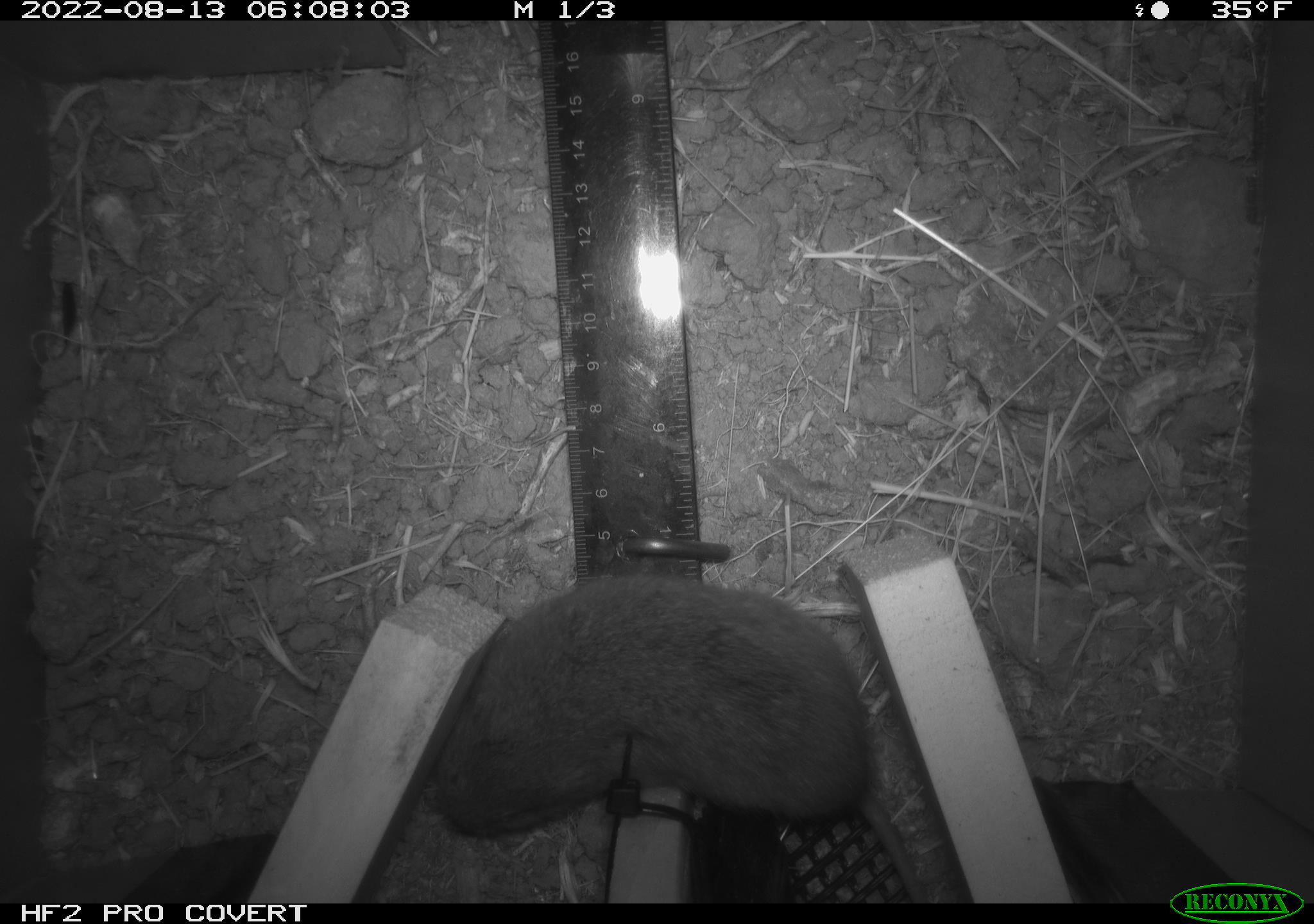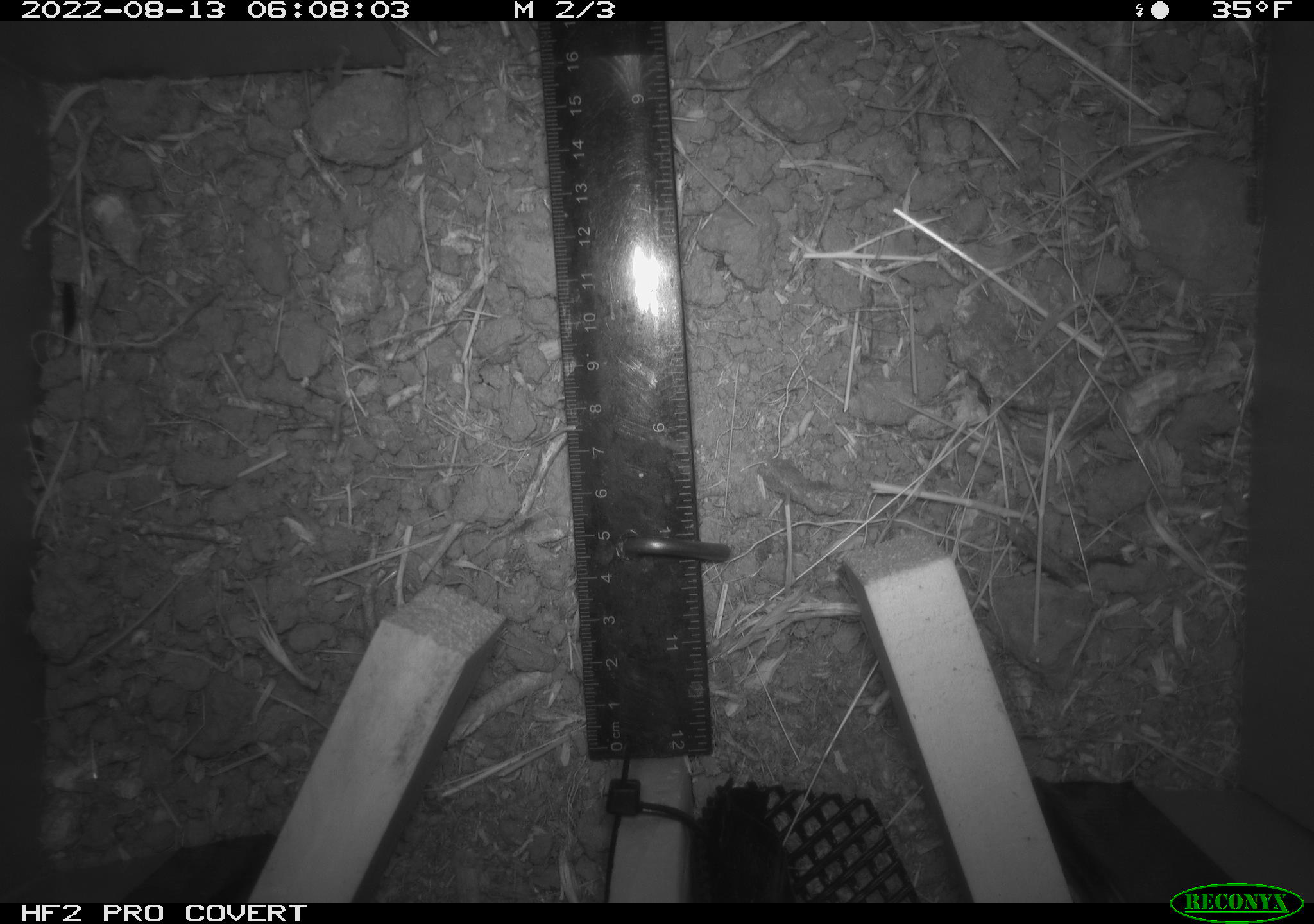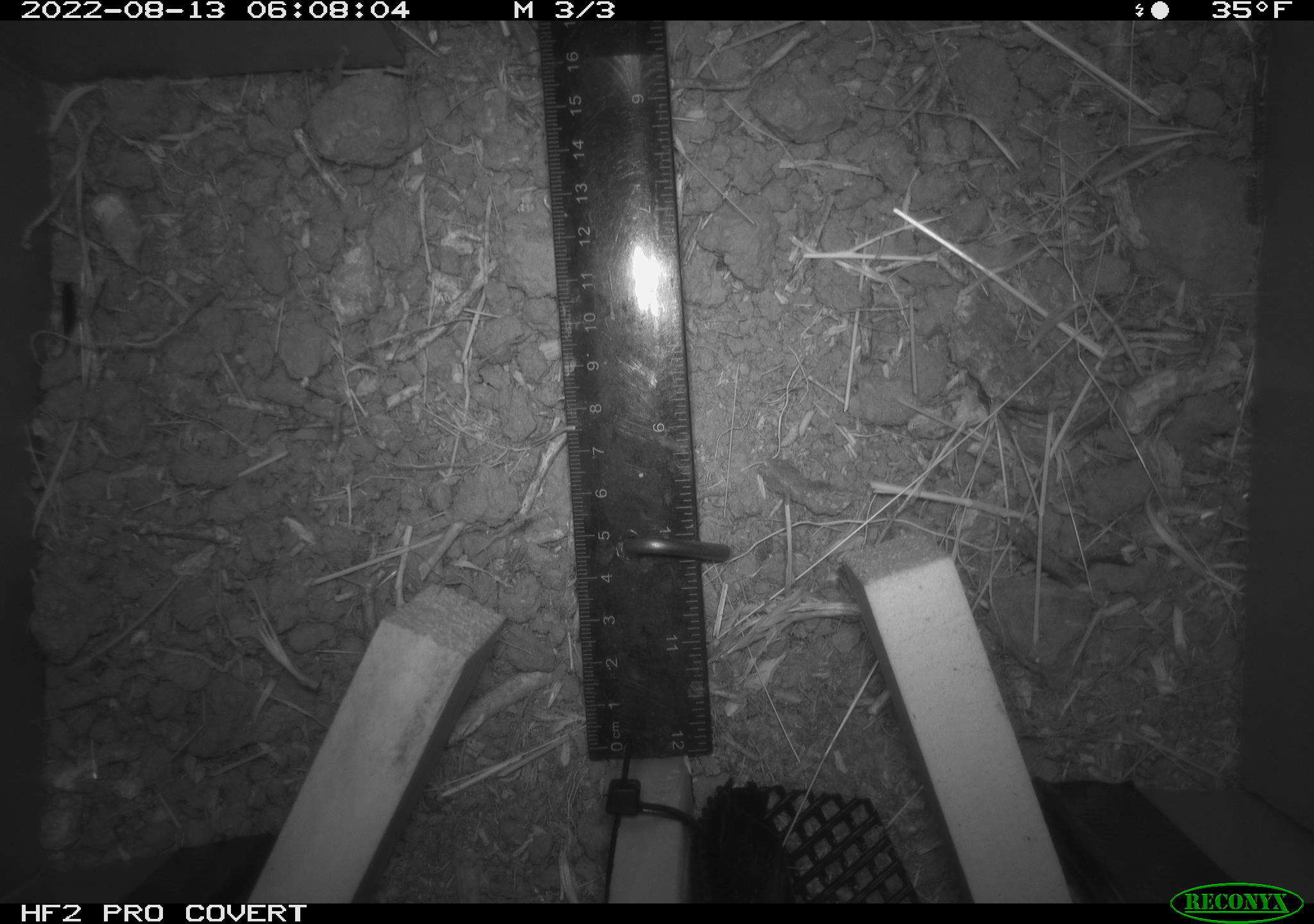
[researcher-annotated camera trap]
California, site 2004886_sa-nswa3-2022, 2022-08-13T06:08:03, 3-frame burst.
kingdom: Animalia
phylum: Chordata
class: Mammalia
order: Rodentia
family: Cricetidae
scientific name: Cricetidae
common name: hamsters, voles, lemmings, and allies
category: cricetidae family